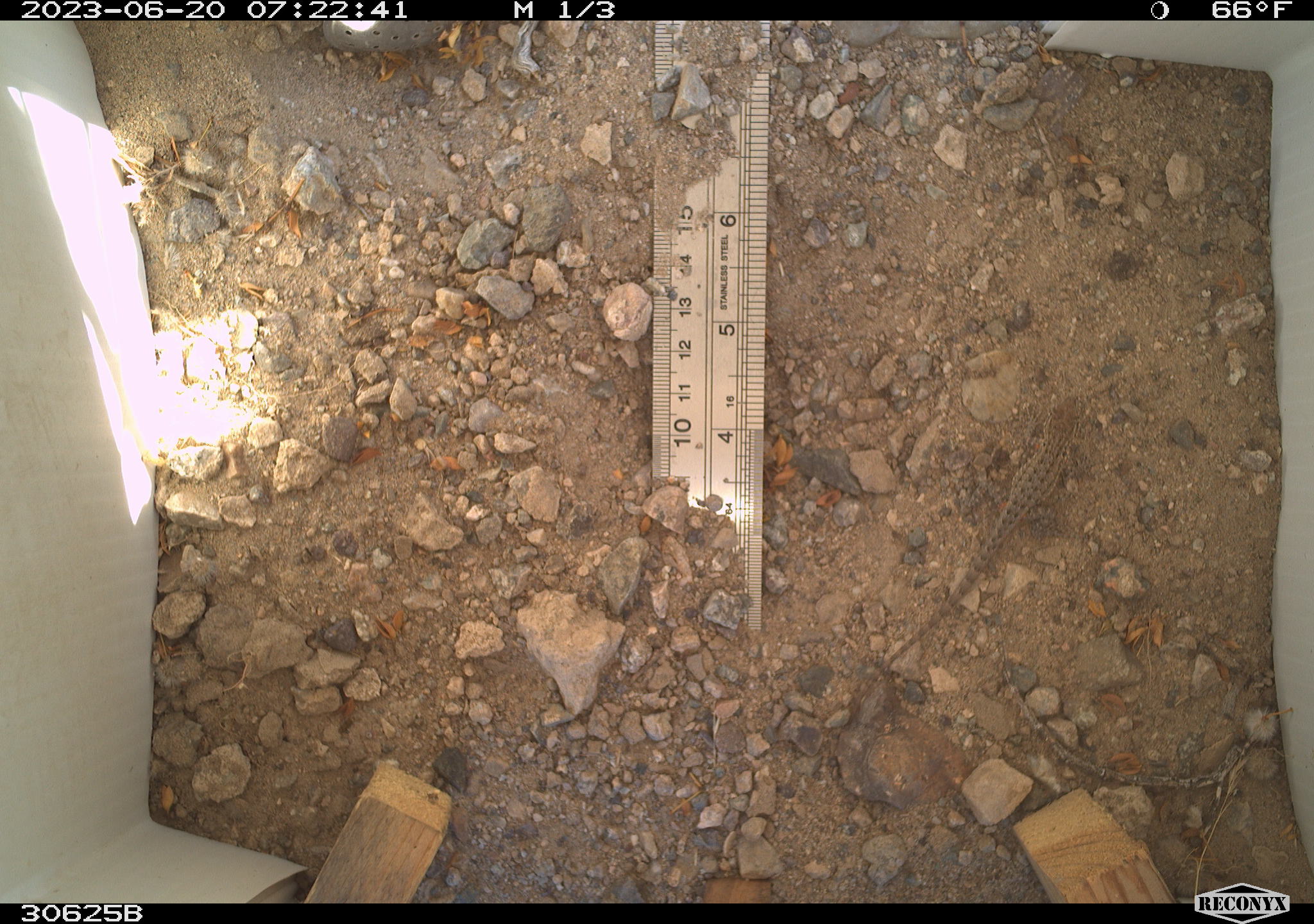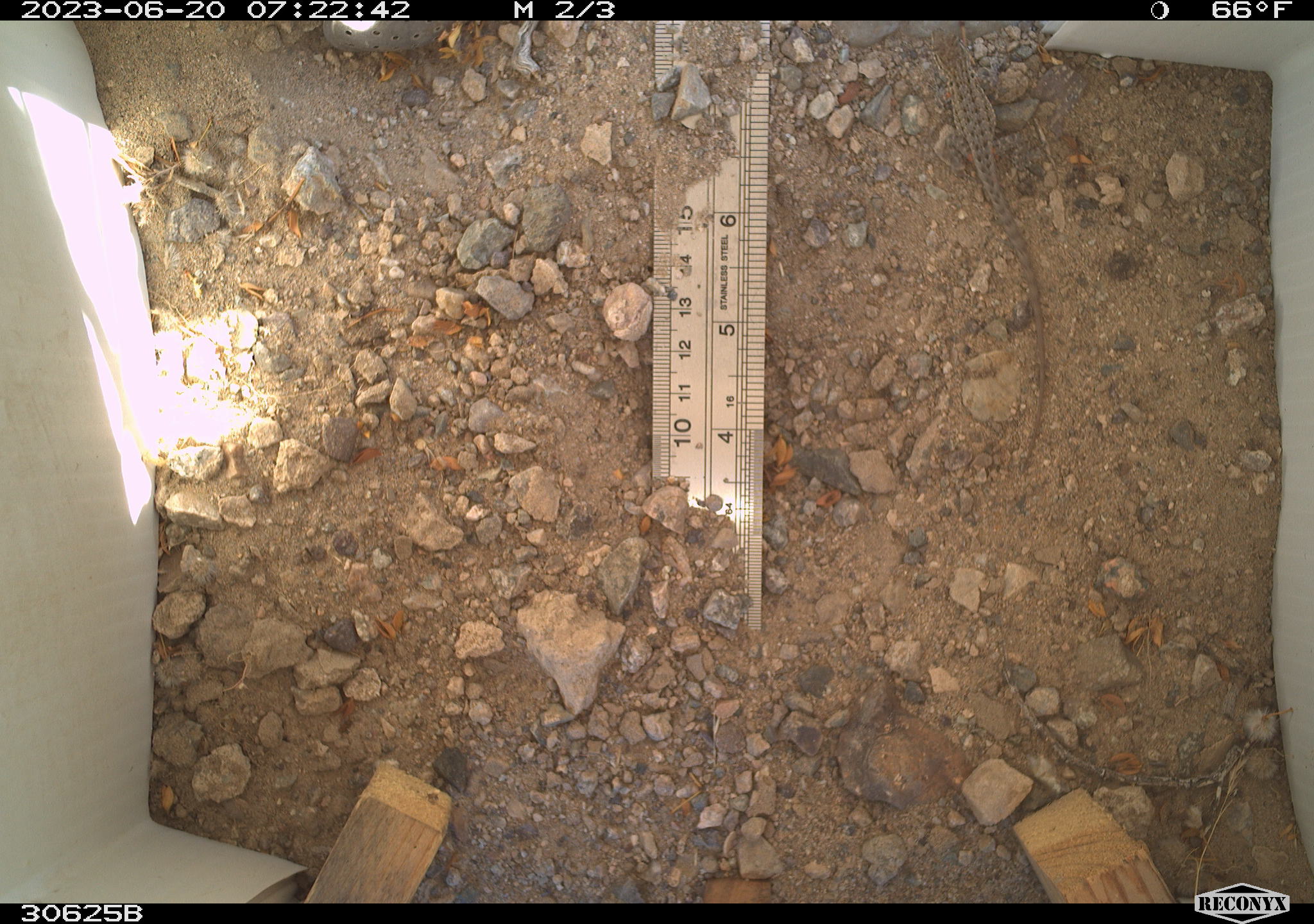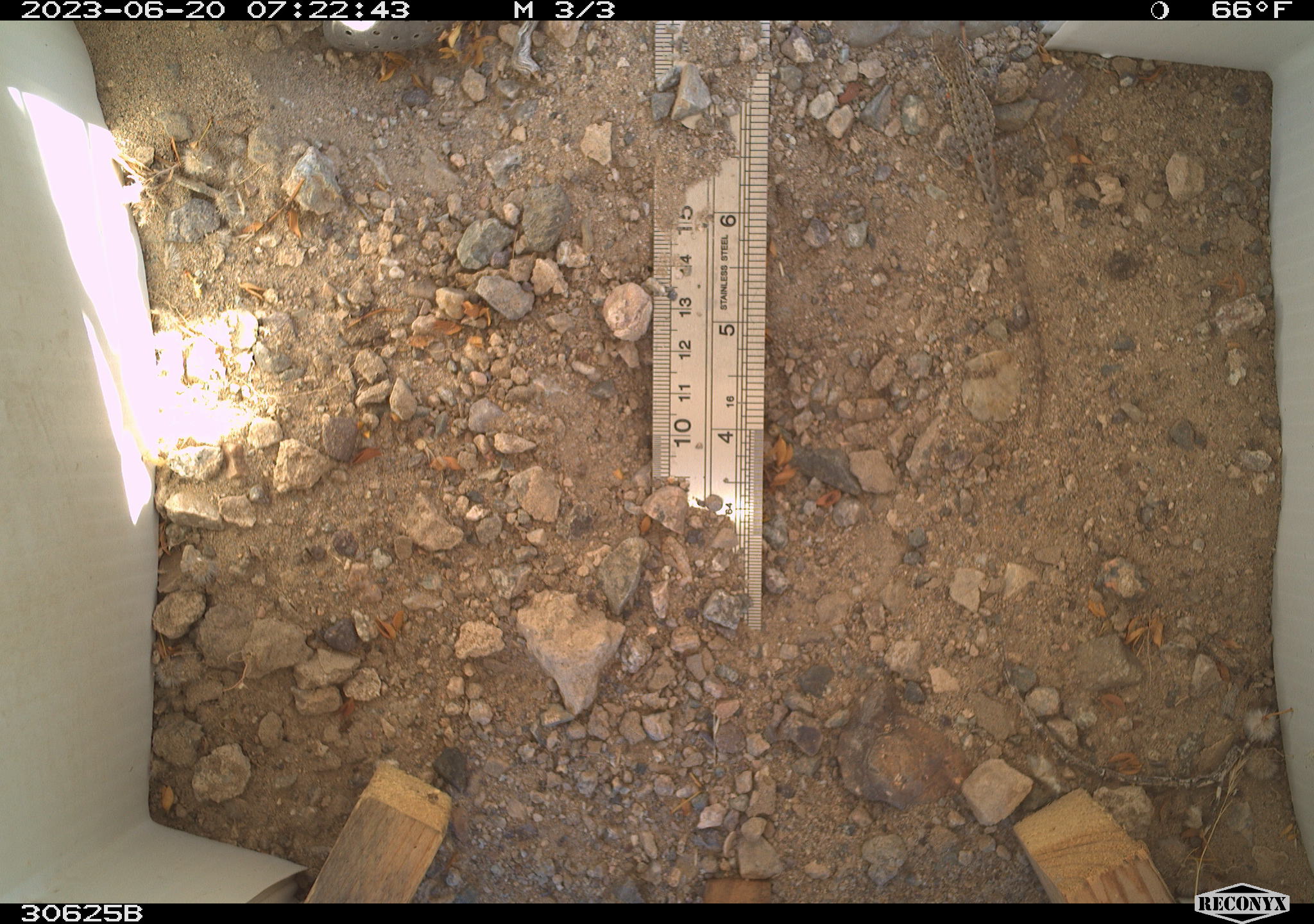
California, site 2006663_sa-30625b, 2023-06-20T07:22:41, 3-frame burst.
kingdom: Animalia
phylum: Chordata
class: Reptilia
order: Squamata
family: Phrynosomatidae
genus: Sceloporus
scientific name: Sceloporus graciosus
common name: common sagebrush lizard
Common sagebrush lizard (Sceloporus graciosus).